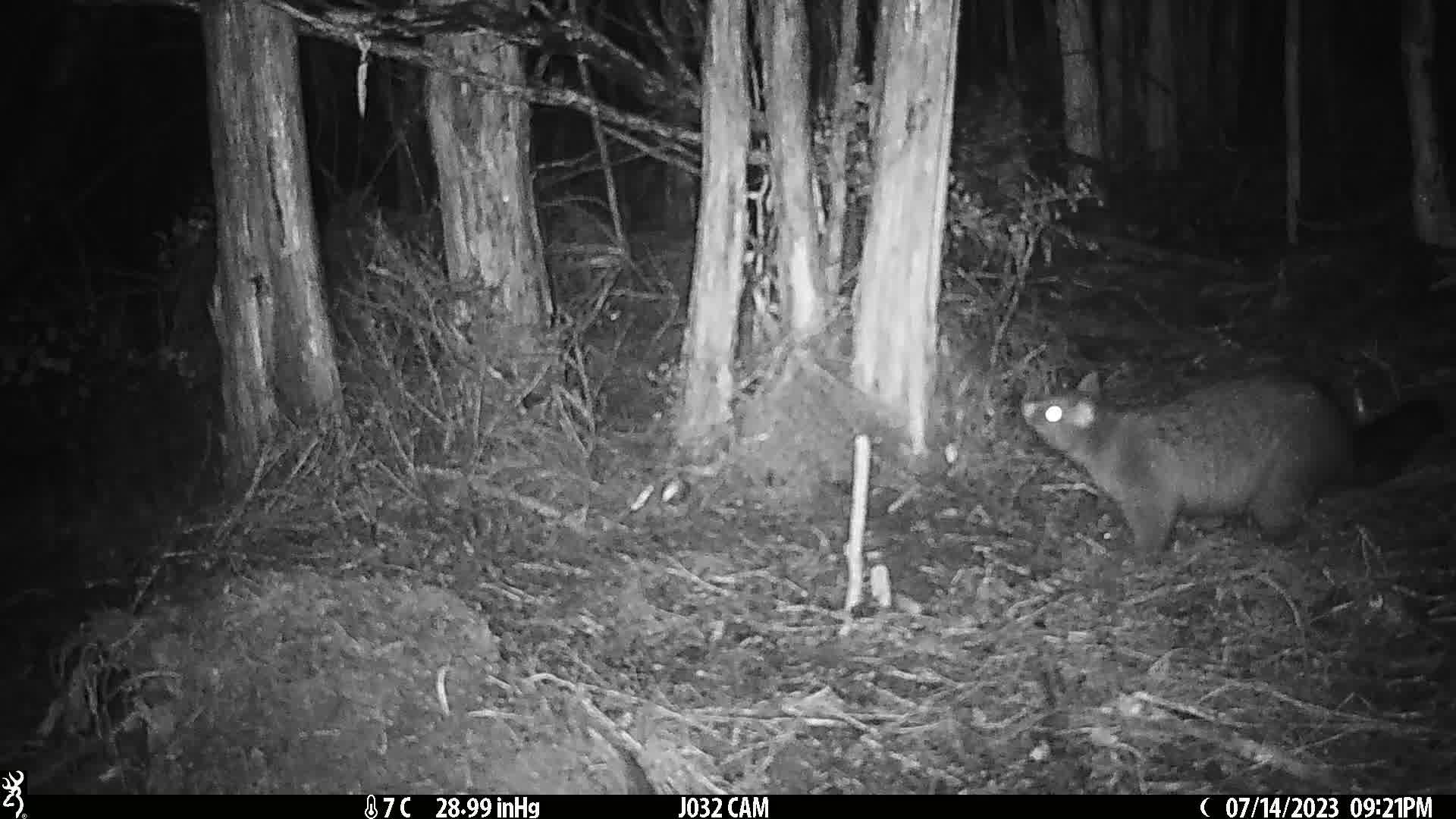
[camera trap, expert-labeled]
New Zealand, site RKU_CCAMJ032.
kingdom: Animalia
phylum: Chordata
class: Mammalia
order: Diprotodontia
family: Phalangeridae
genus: Trichosurus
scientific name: Trichosurus vulpecula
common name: common brushtail possum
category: possum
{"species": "possum (common brushtail possum) (Trichosurus vulpecula)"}